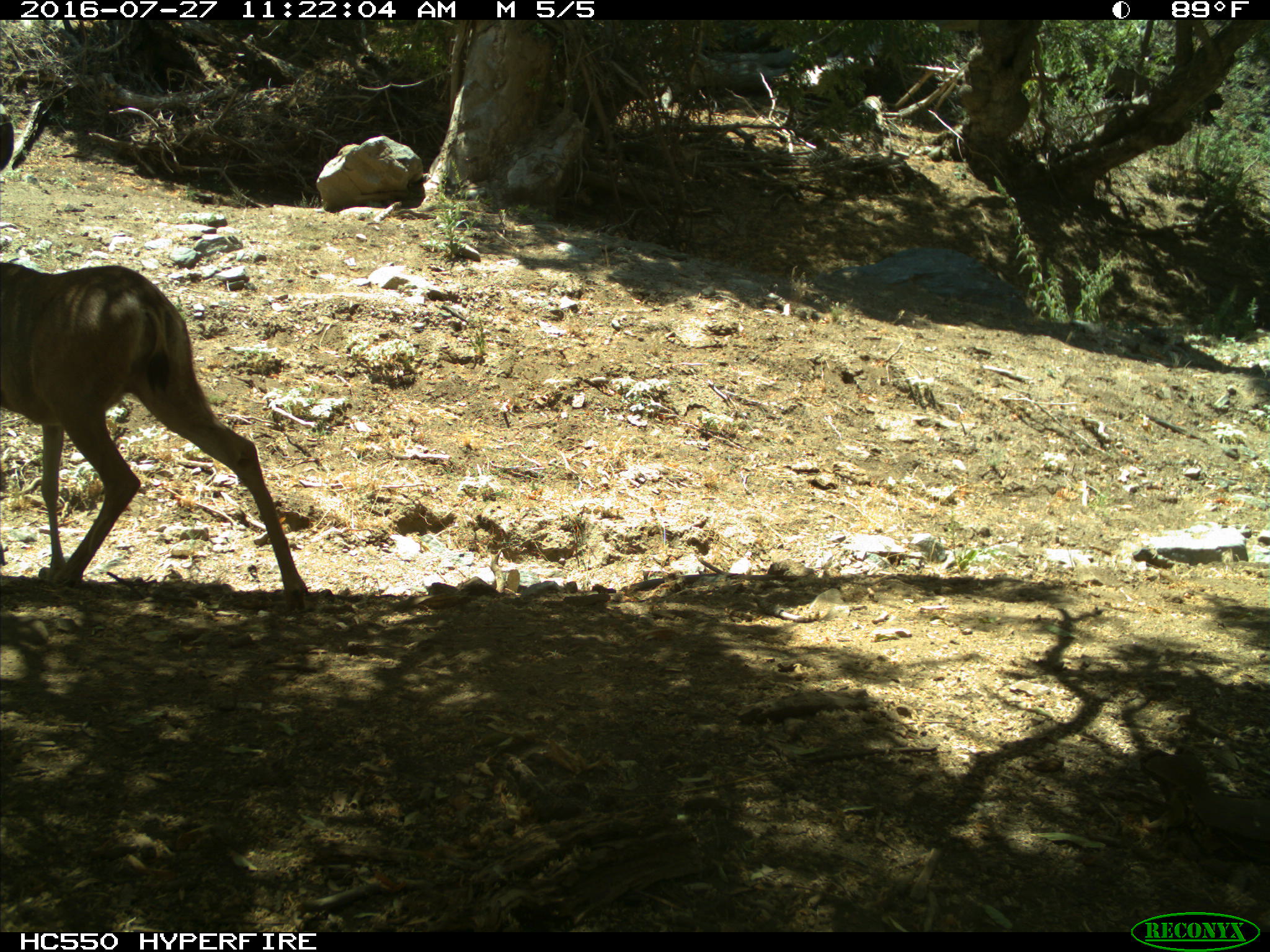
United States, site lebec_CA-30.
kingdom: Animalia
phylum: Chordata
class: Mammalia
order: Artiodactyla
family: Cervidae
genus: Odocoileus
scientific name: Odocoileus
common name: deer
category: unidentified deer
Unidentified deer (deer) (Odocoileus).